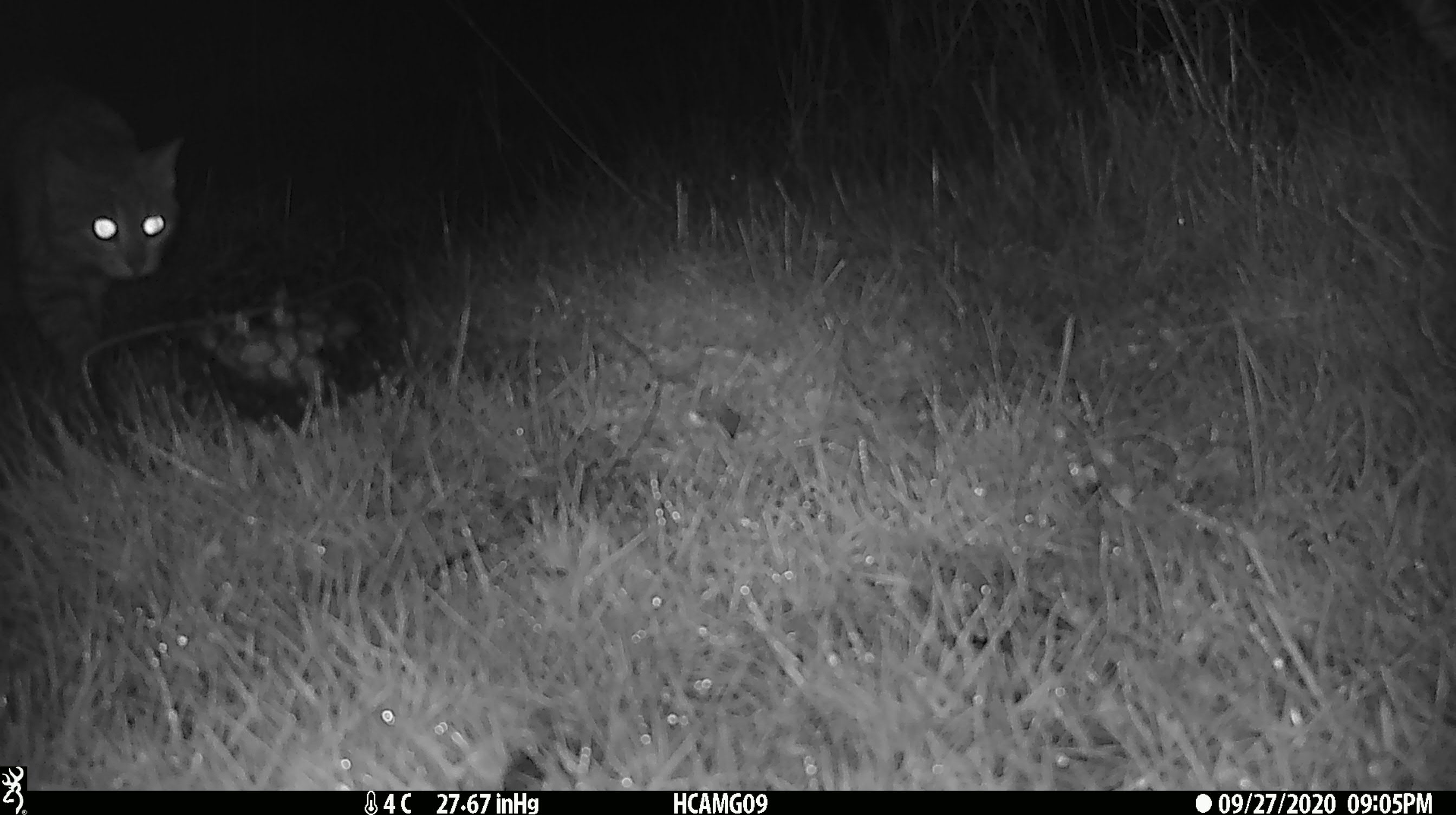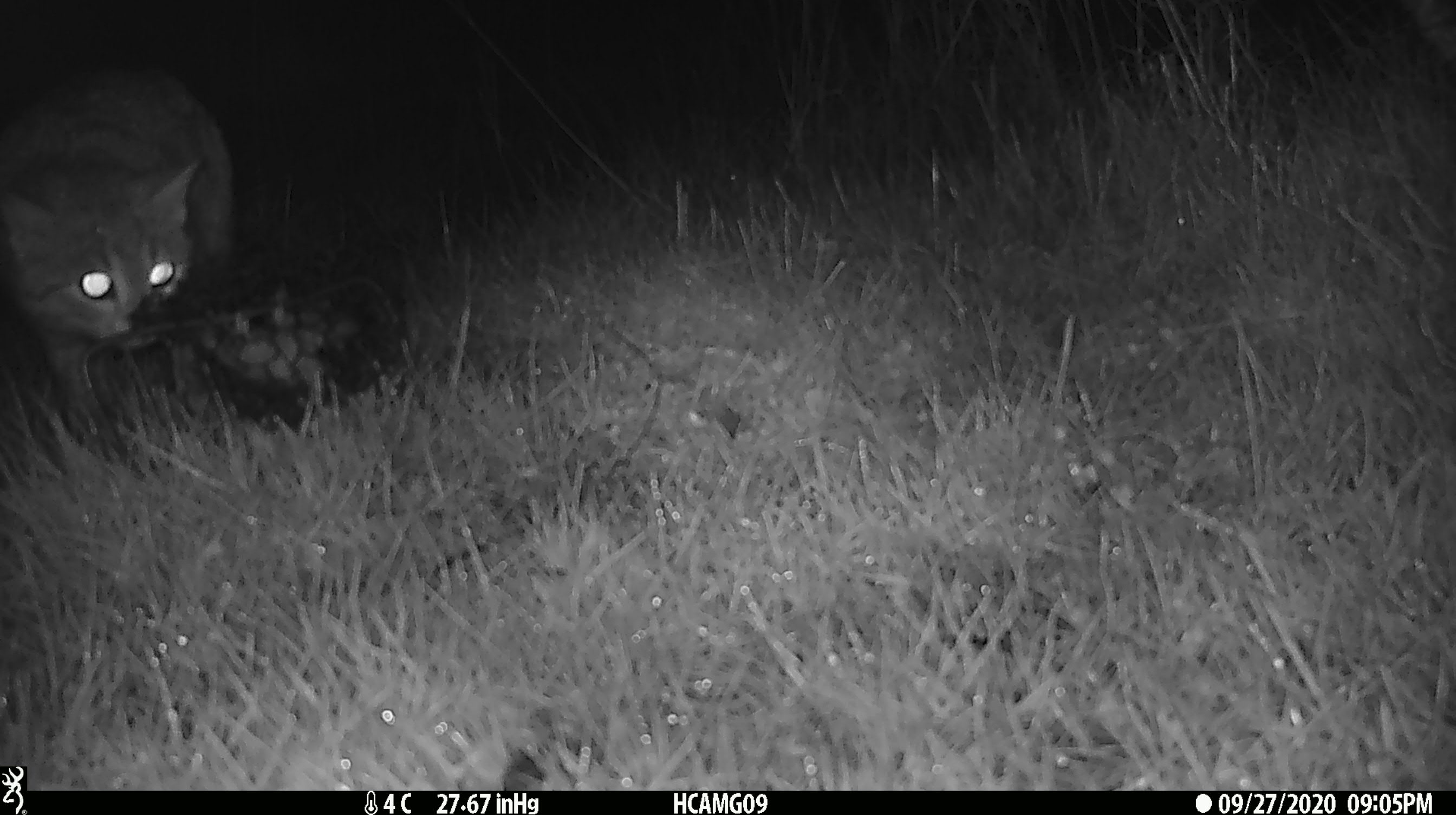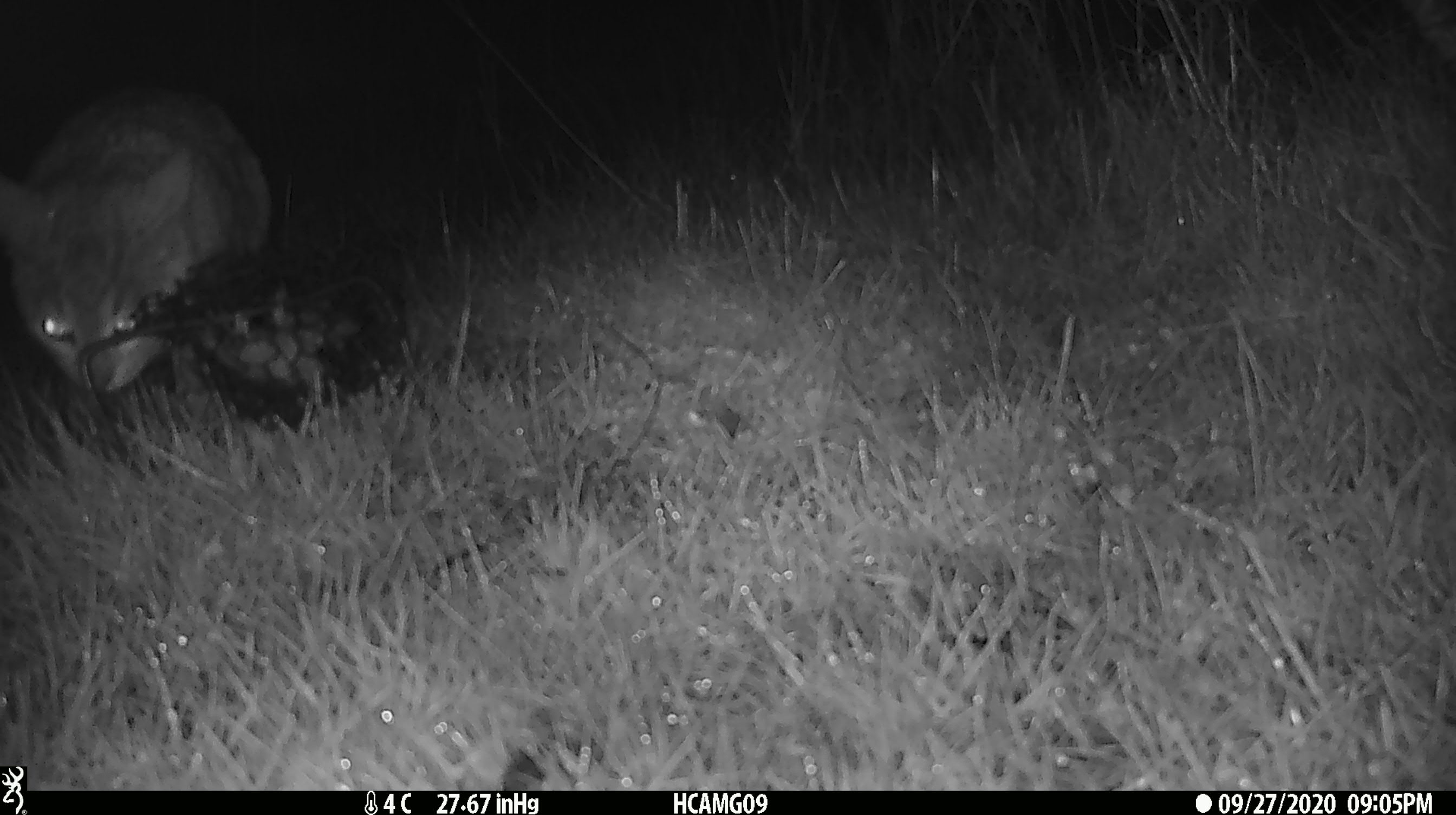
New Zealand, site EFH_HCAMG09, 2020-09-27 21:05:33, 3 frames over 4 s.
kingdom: Animalia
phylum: Chordata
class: Mammalia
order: Carnivora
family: Felidae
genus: Felis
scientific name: Felis catus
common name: domestic cat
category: cat